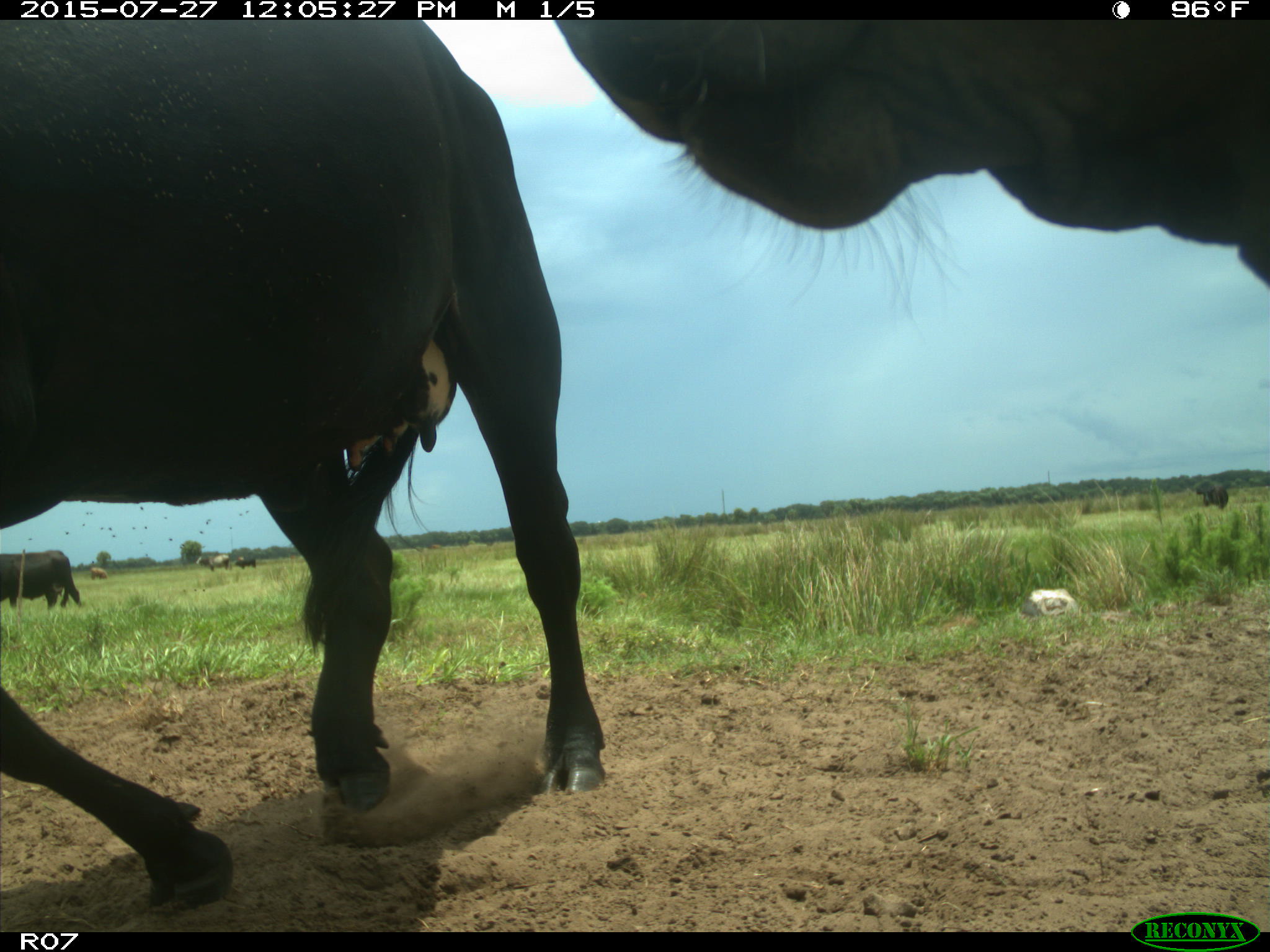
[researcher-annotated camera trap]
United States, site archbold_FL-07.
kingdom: Animalia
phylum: Chordata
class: Mammalia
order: Artiodactyla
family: Bovidae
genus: Bos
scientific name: Bos taurus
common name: domestic cow